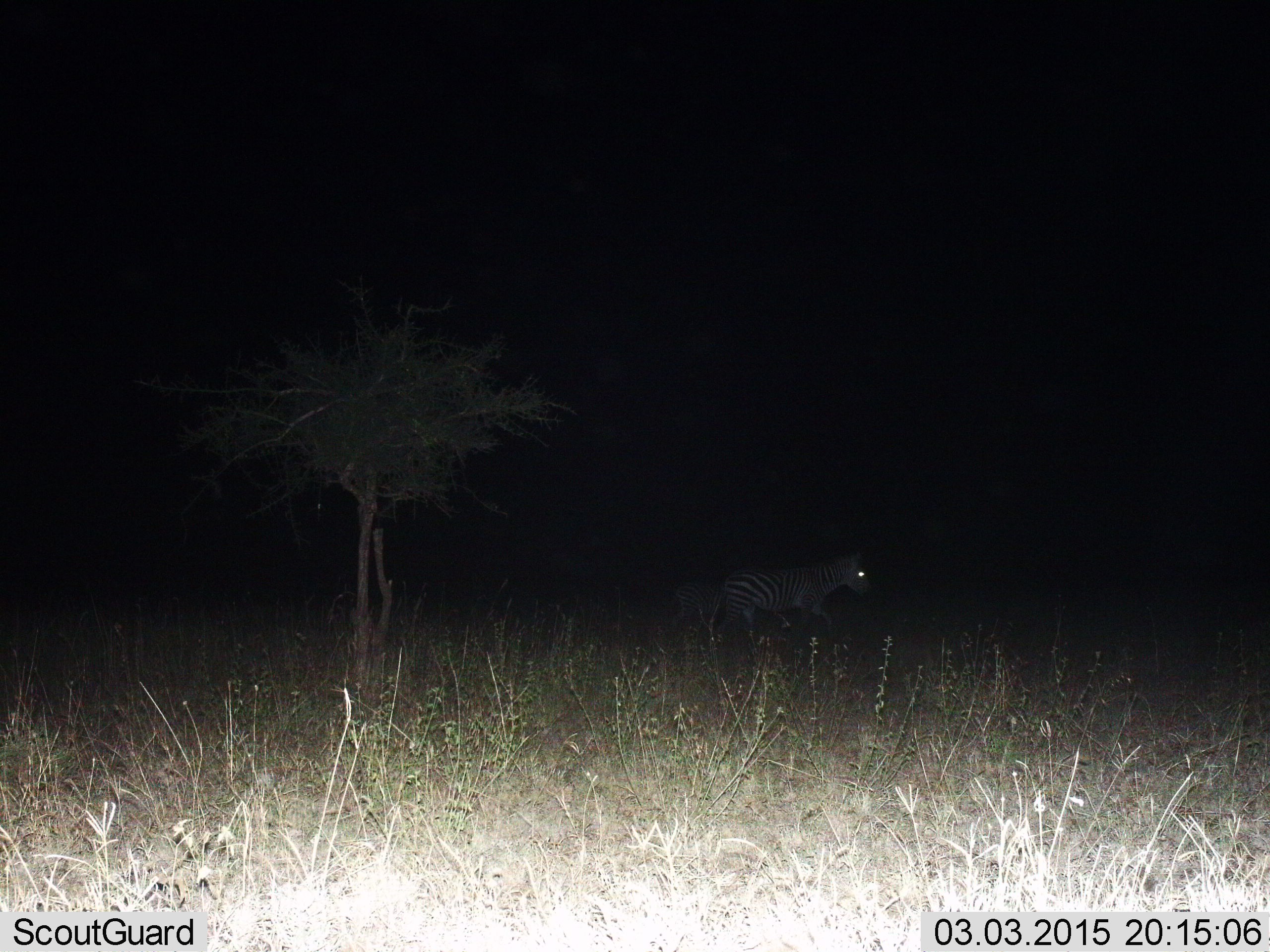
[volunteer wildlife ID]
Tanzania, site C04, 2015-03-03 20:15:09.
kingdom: Animalia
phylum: Chordata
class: Mammalia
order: Perissodactyla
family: Equidae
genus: Equus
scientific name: Equus quagga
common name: plains zebra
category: zebra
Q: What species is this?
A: Zebra (plains zebra) (Equus quagga).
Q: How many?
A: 2.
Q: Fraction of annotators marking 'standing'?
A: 40%.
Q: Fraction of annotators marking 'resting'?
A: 0%.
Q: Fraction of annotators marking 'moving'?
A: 70%.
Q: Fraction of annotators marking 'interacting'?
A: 0%.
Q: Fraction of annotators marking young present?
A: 0%.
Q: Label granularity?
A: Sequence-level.